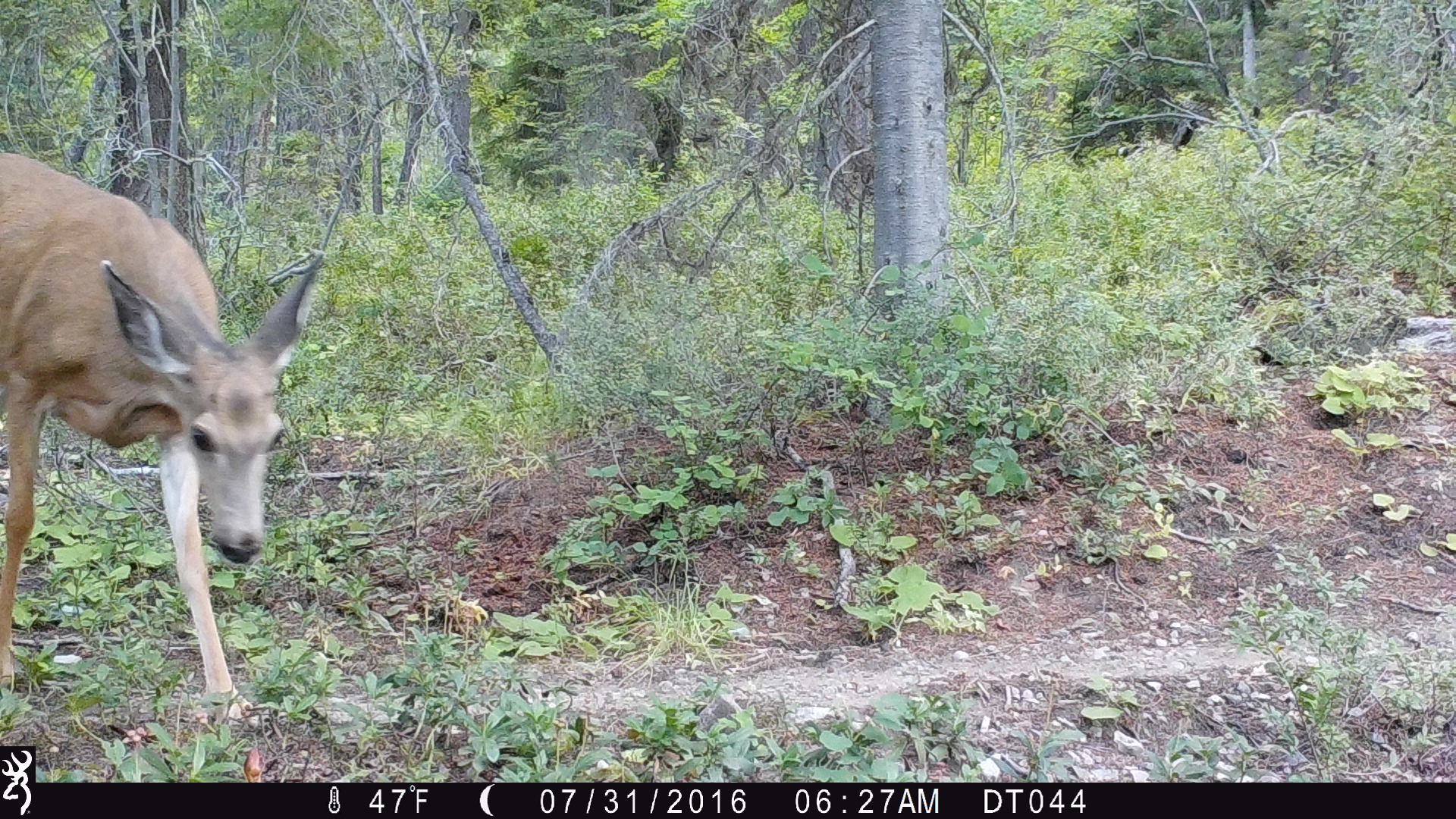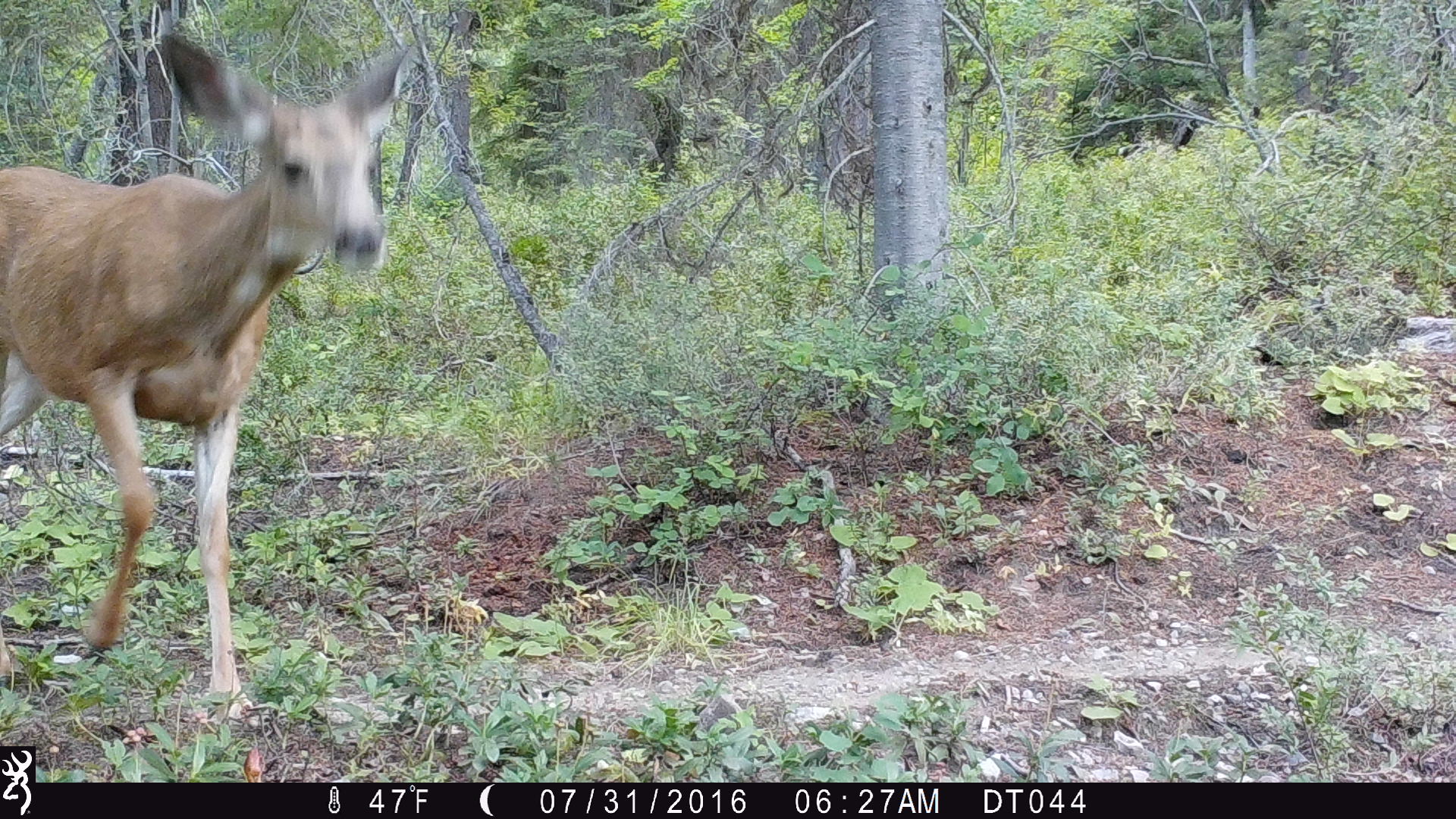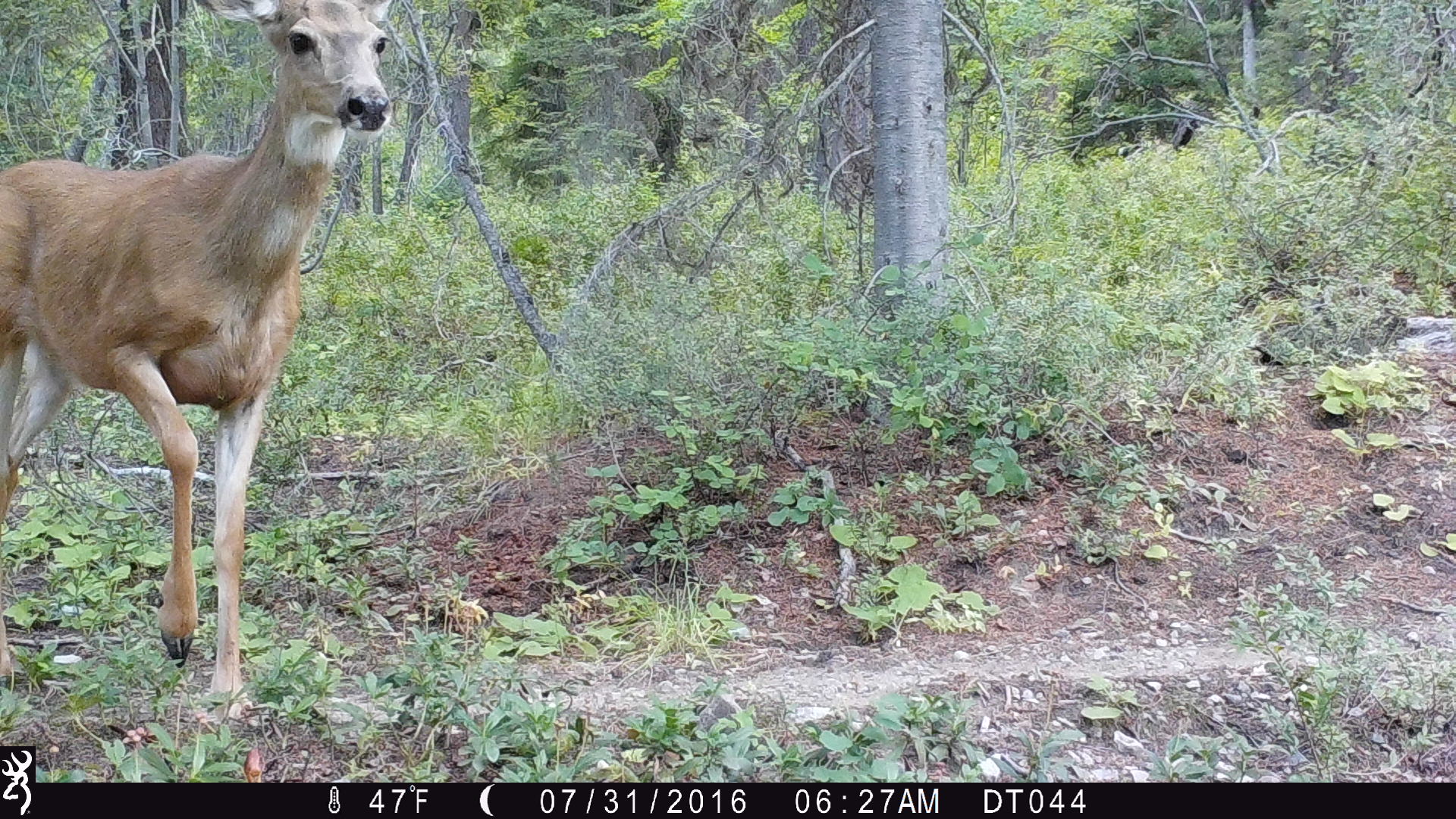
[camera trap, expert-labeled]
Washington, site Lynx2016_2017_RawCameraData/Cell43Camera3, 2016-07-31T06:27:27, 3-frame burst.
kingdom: Animalia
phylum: Chordata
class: Mammalia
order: Artiodactyla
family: Cervidae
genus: Odocoileus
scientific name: Odocoileus hemionus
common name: mule deer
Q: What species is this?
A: Odocoileus hemionus (mule deer).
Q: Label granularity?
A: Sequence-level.